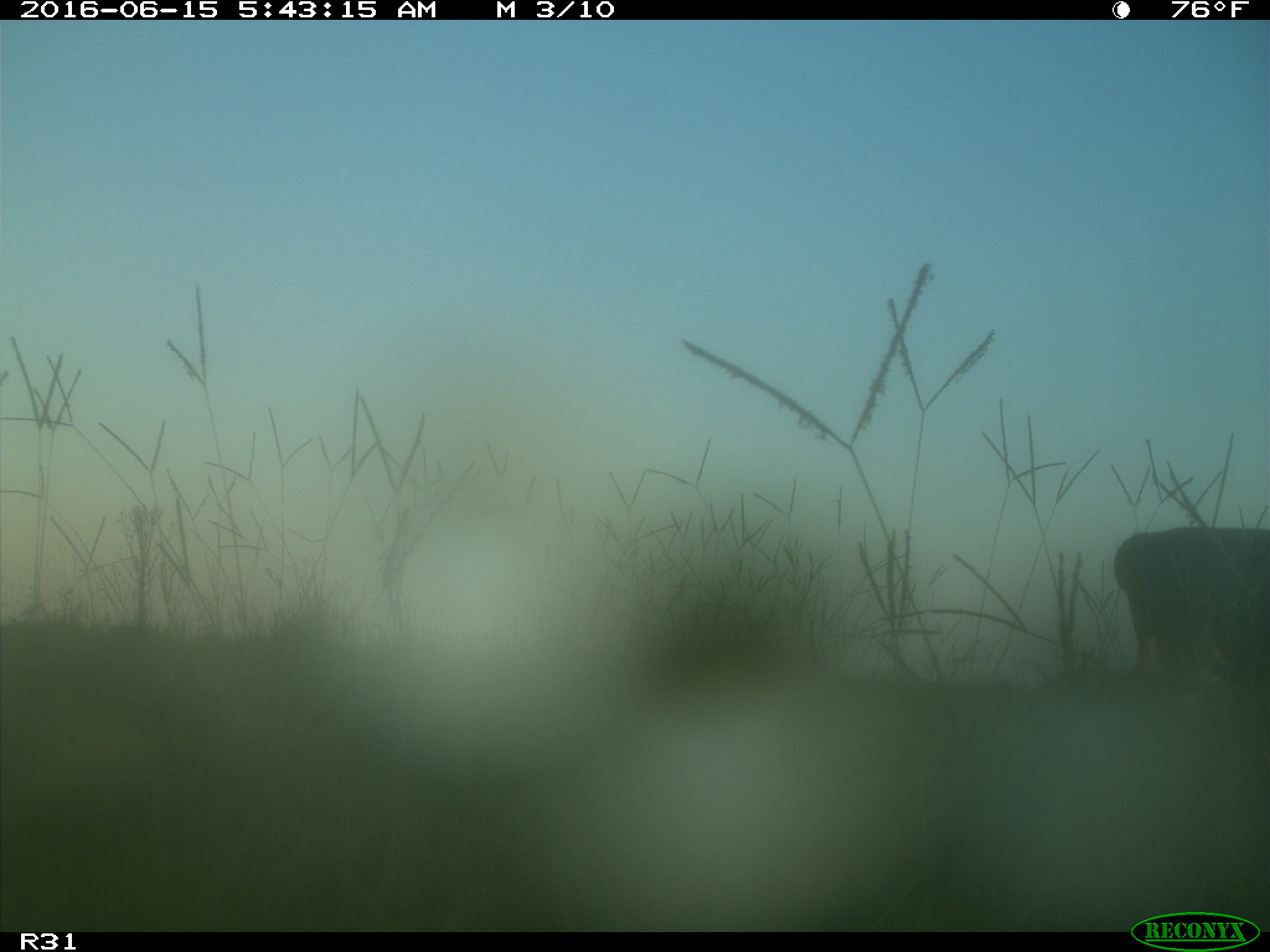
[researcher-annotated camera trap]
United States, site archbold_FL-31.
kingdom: Animalia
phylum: Chordata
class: Mammalia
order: Artiodactyla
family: Bovidae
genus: Bos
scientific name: Bos taurus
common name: domestic cow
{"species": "Bos taurus (domestic cow)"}